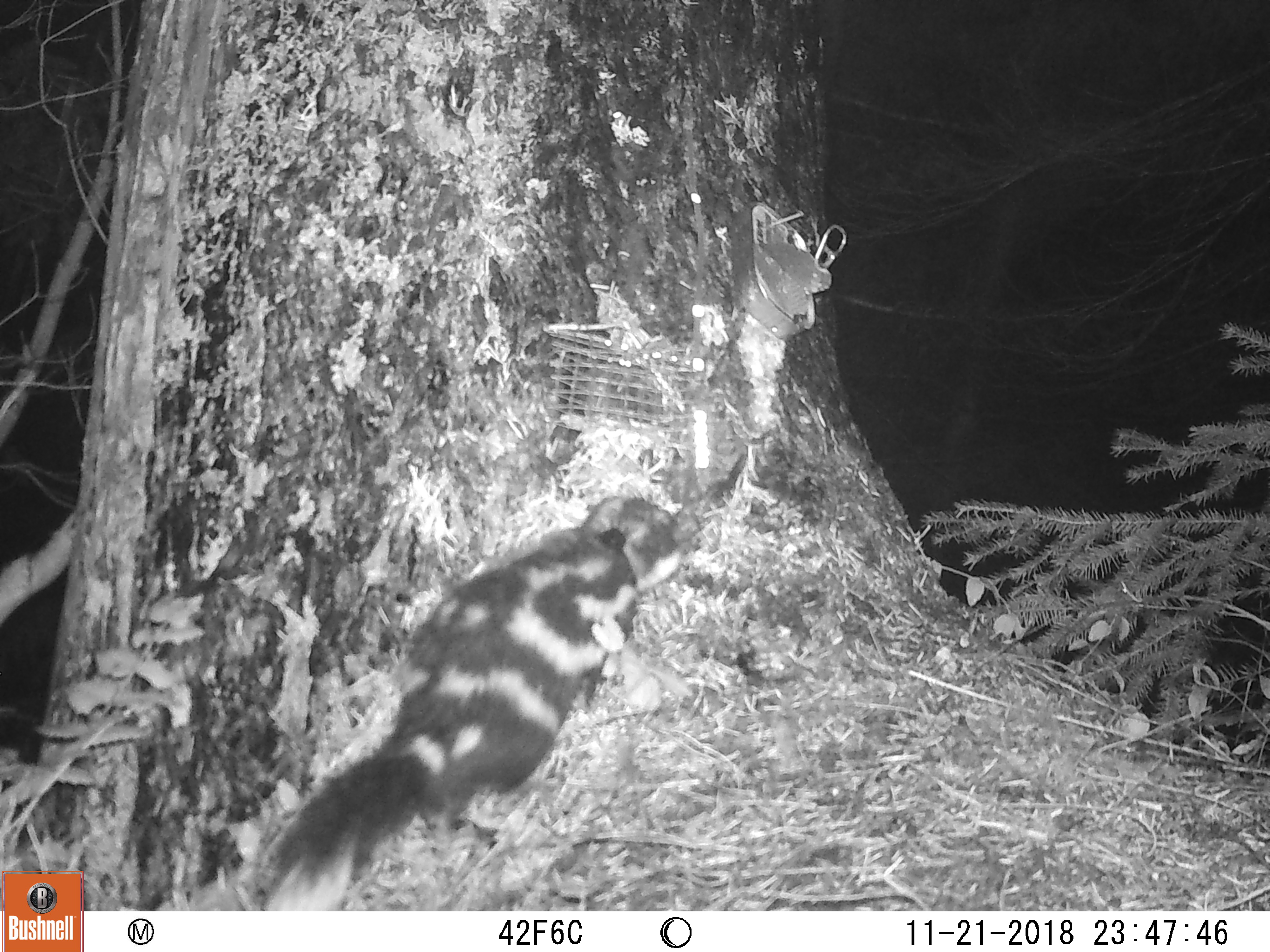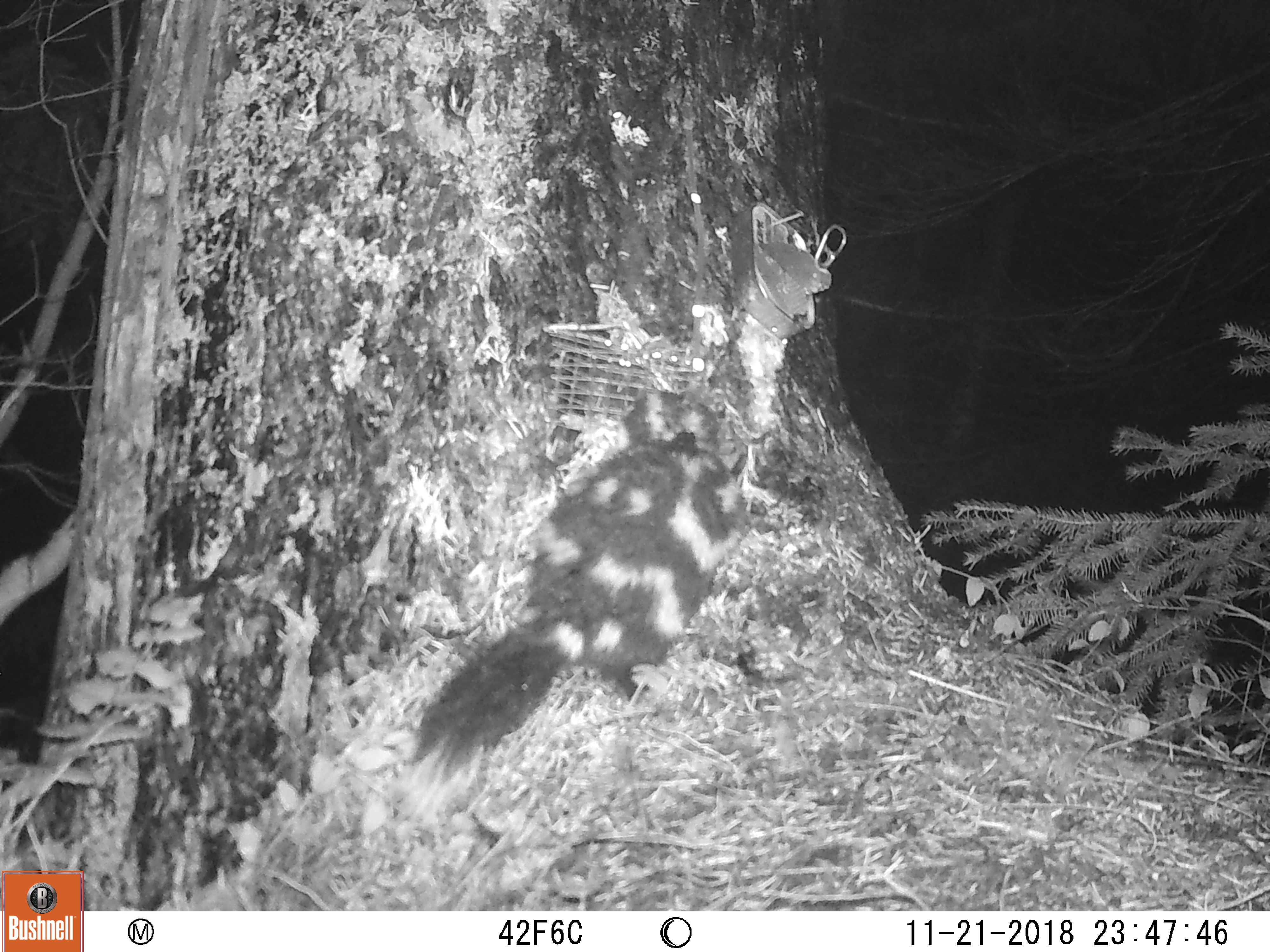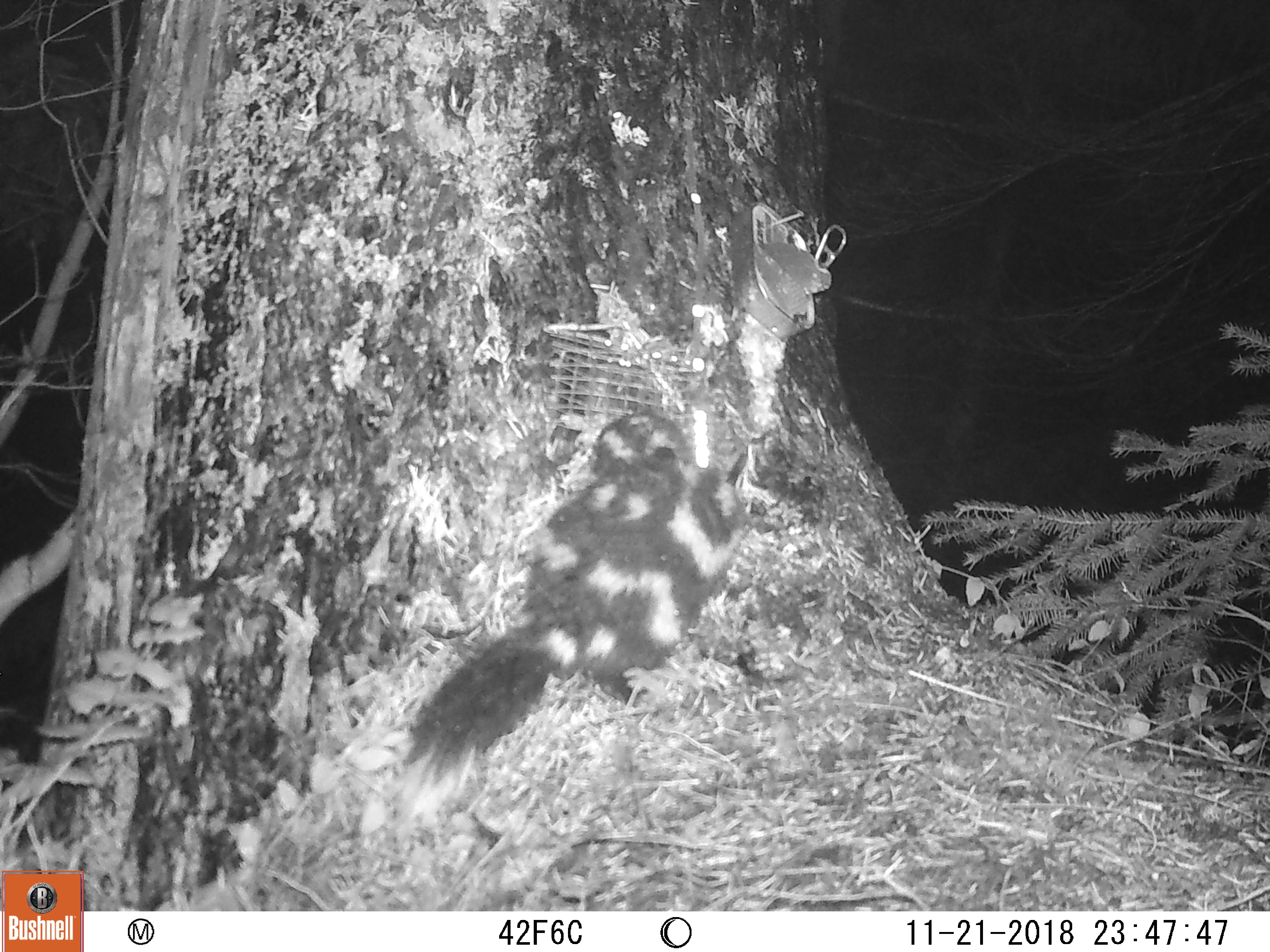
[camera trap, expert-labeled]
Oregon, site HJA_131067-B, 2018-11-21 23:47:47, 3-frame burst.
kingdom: Animalia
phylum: Chordata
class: Mammalia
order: Carnivora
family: Mephitidae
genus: Spilogale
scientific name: Spilogale gracilis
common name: western spotted skunk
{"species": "western spotted skunk (Spilogale gracilis)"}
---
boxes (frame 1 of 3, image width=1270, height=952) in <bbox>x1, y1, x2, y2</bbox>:
western spotted skunk: <bbox>254, 489, 687, 905</bbox>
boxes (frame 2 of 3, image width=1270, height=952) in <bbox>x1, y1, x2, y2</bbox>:
western spotted skunk: <bbox>356, 416, 763, 834</bbox>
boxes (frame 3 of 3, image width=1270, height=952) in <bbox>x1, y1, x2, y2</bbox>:
western spotted skunk: <bbox>379, 442, 758, 838</bbox>